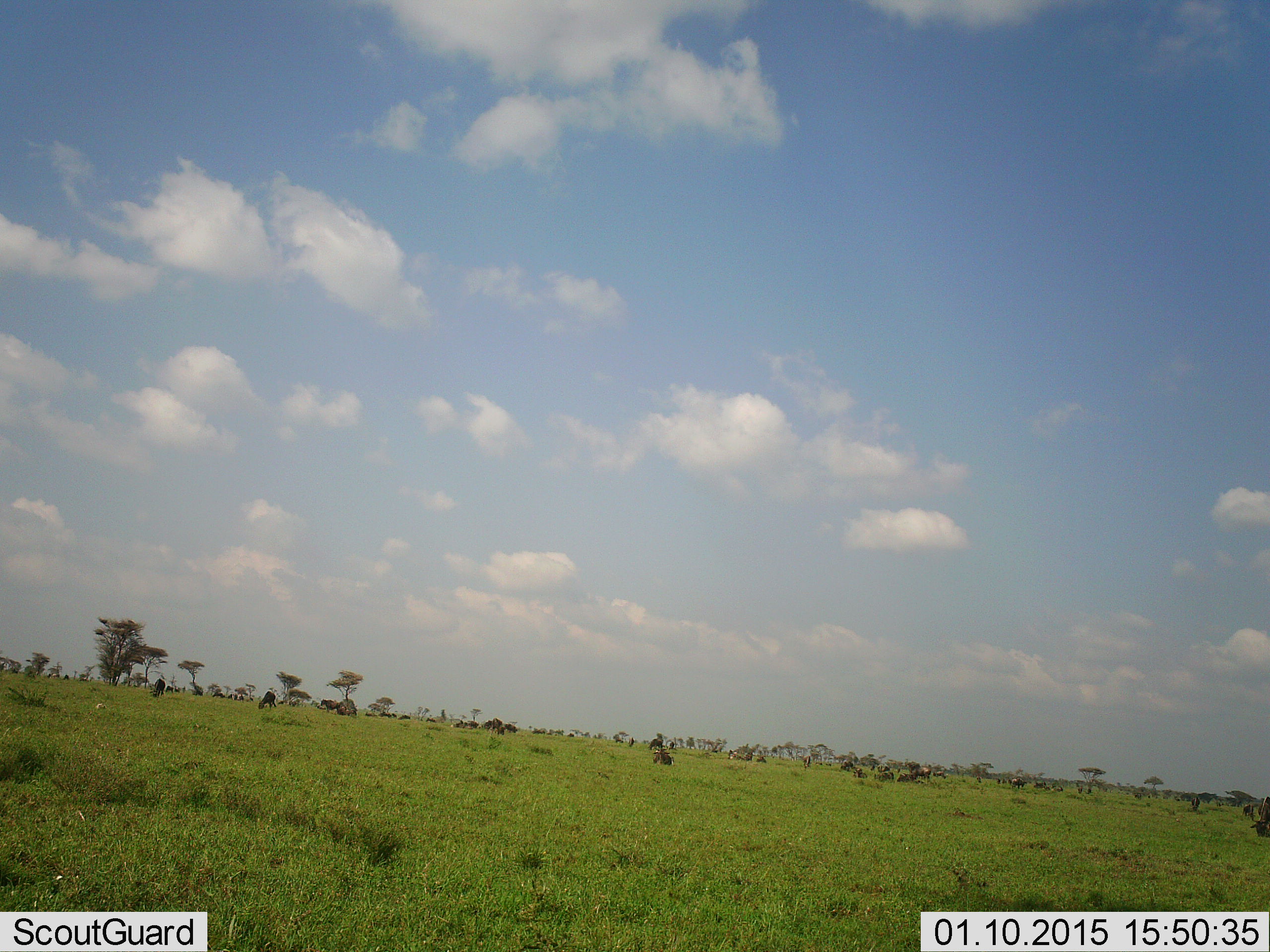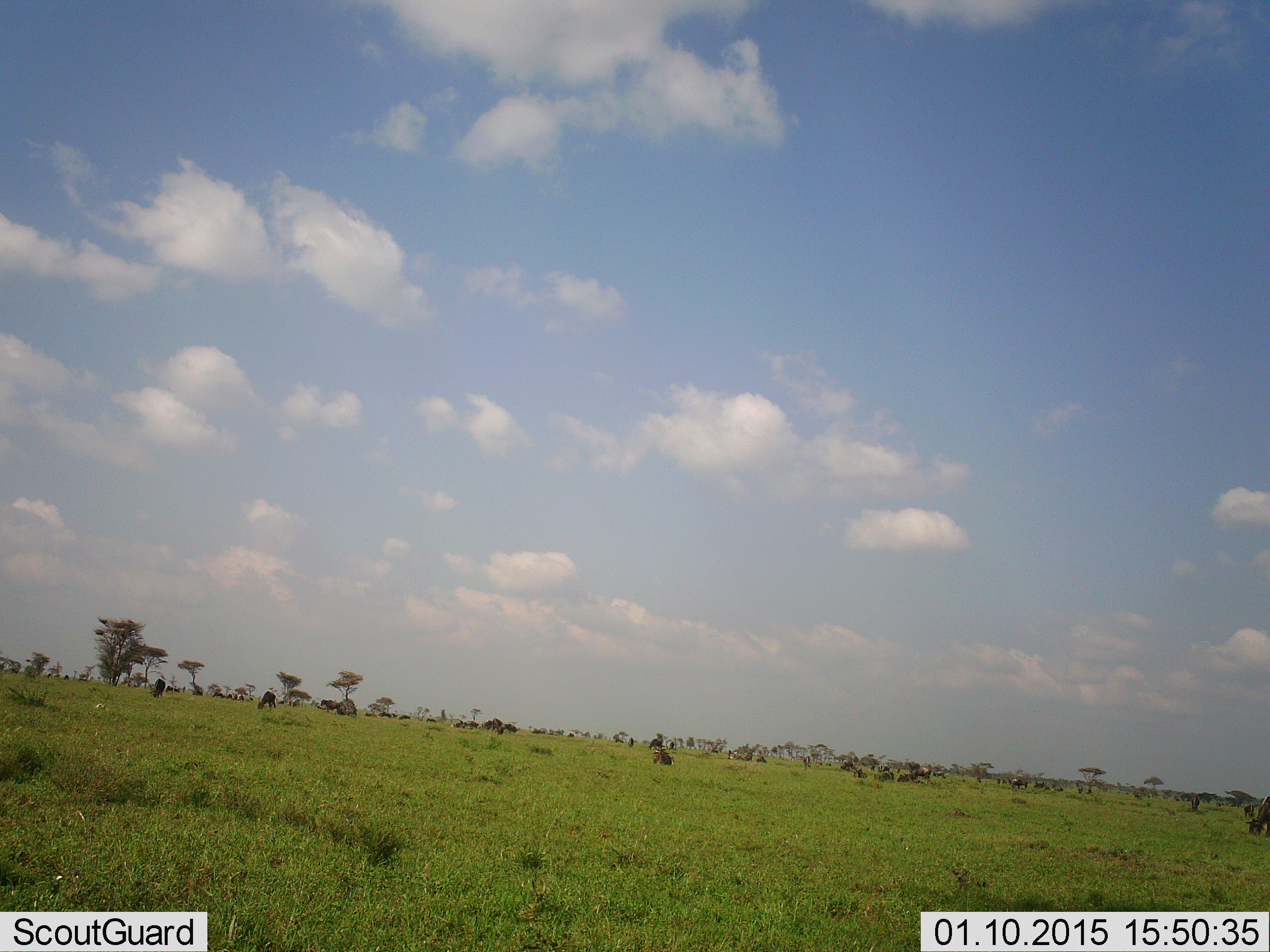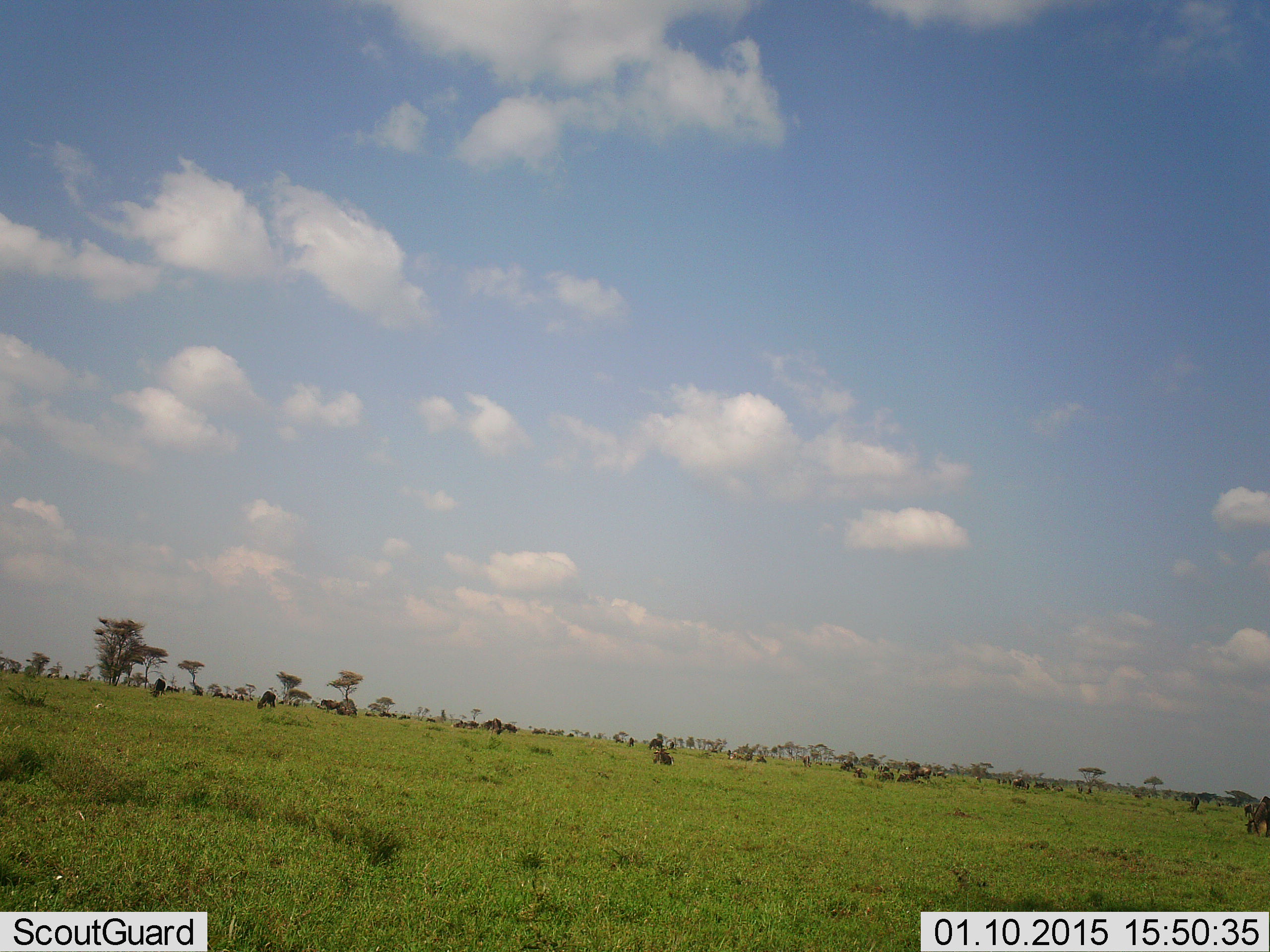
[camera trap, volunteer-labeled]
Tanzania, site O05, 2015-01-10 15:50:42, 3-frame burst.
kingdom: Animalia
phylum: Chordata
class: Mammalia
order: Artiodactyla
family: Bovidae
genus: Connochaetes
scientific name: Connochaetes taurinus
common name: blue wildebeest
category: wildebeest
Wildebeest (blue wildebeest) (Connochaetes taurinus), count 11-50. Behavior (volunteer vote fractions): standing 45%, resting 27%, moving 9%, interacting 0%. Young present (vote fraction): 0%. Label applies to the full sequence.